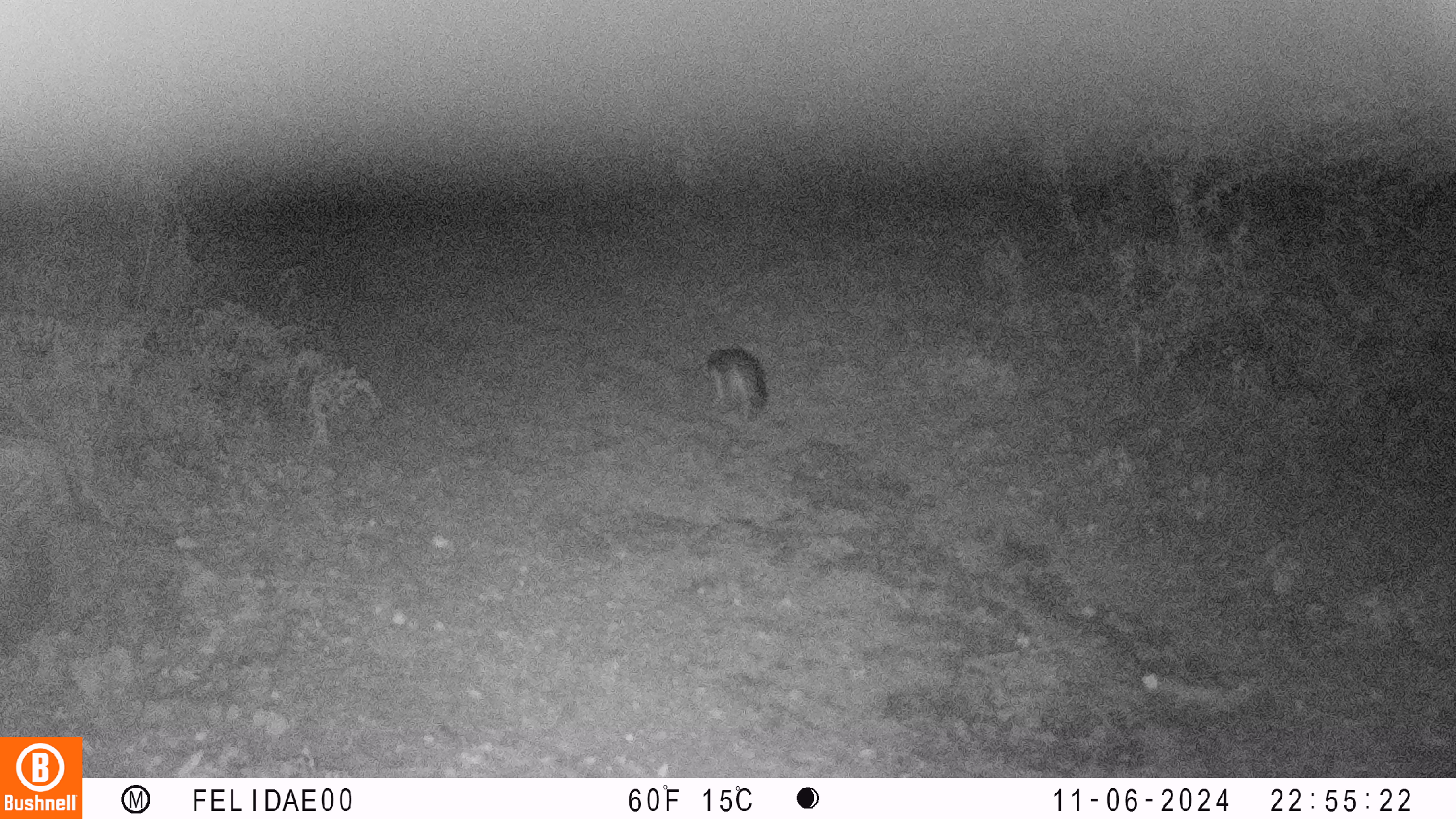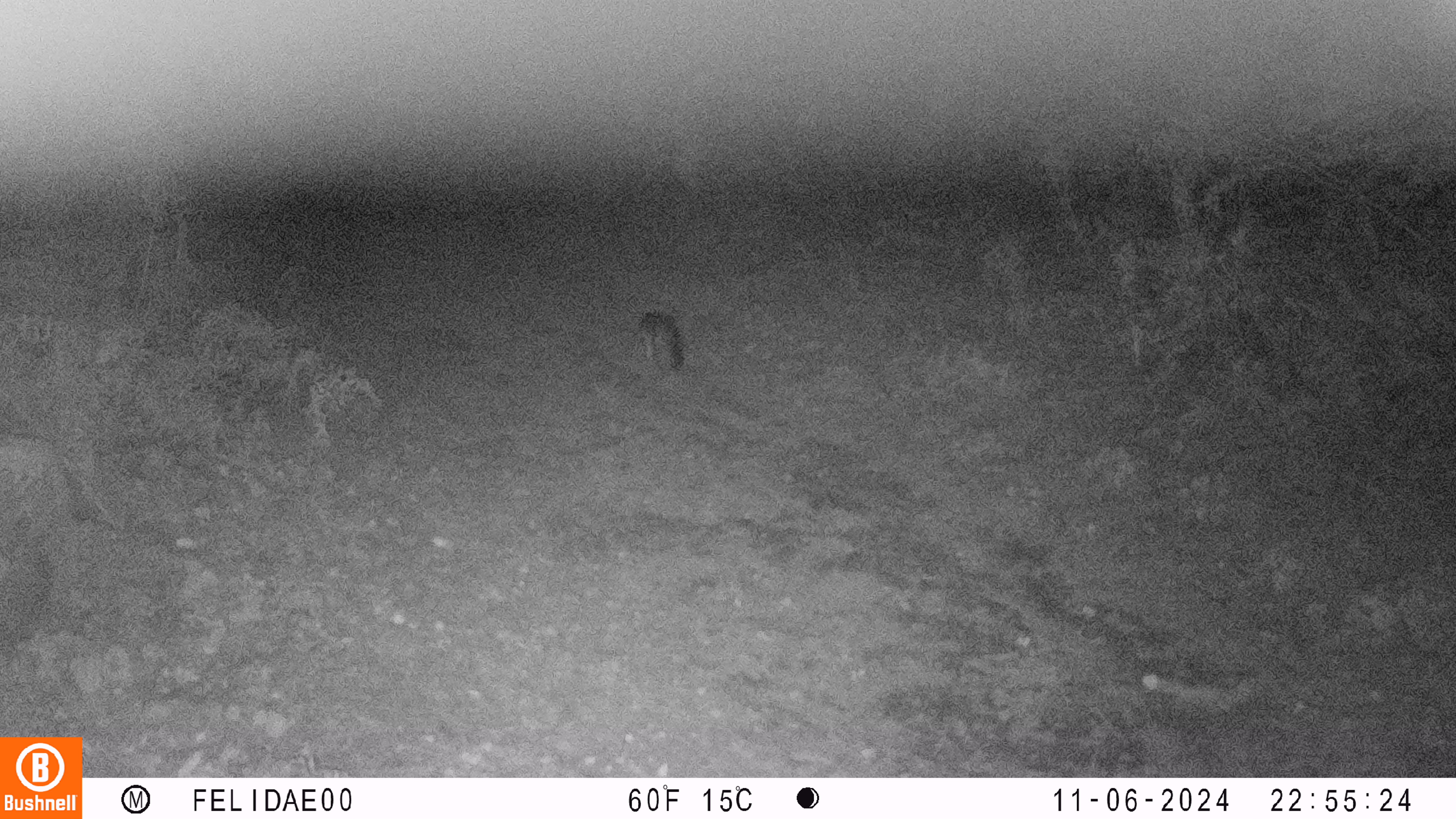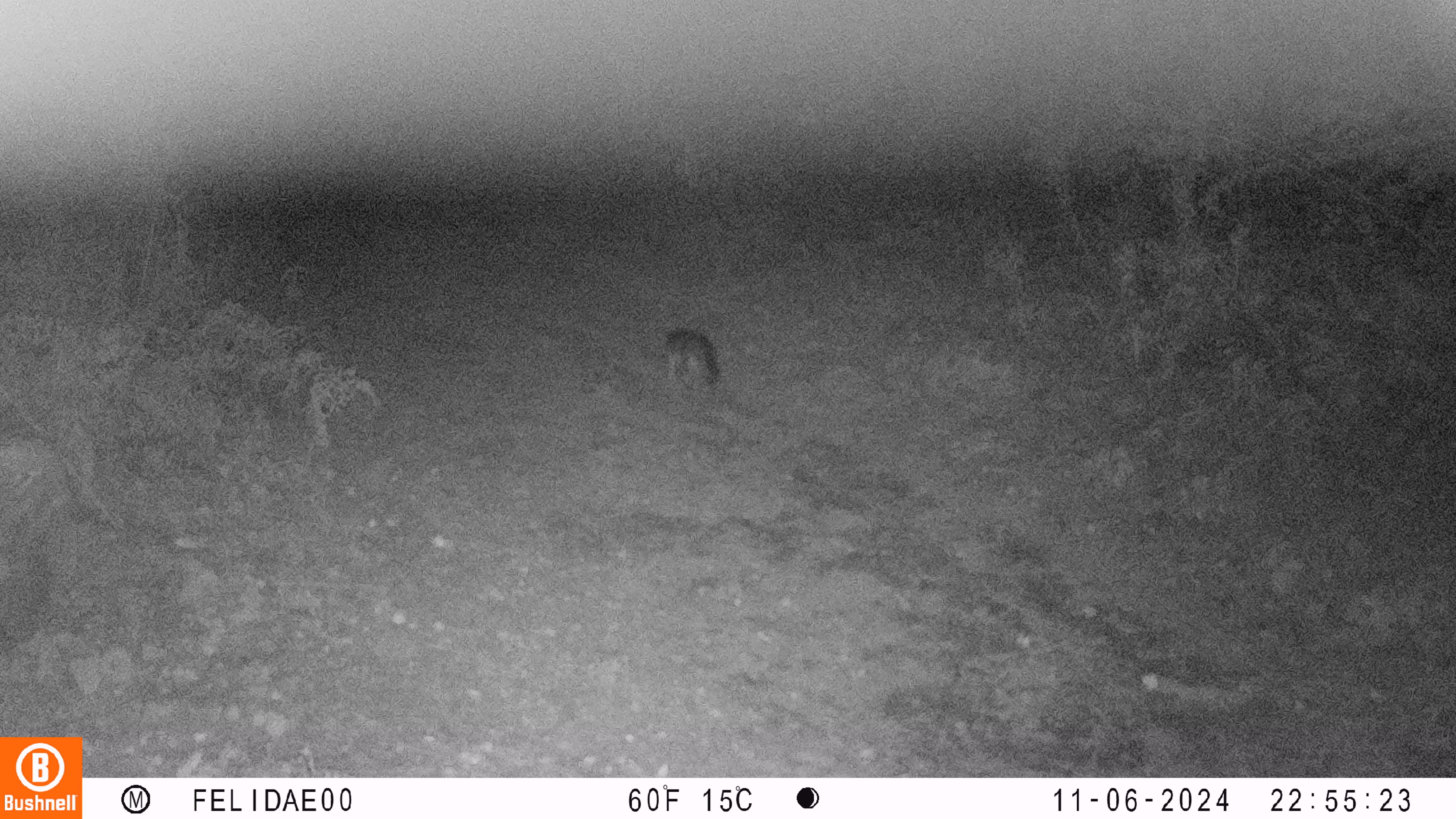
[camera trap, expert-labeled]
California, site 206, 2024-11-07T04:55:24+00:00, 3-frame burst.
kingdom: Animalia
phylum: Chordata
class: Mammalia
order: Carnivora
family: Canidae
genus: Urocyon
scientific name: Urocyon cinereoargenteus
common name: gray fox